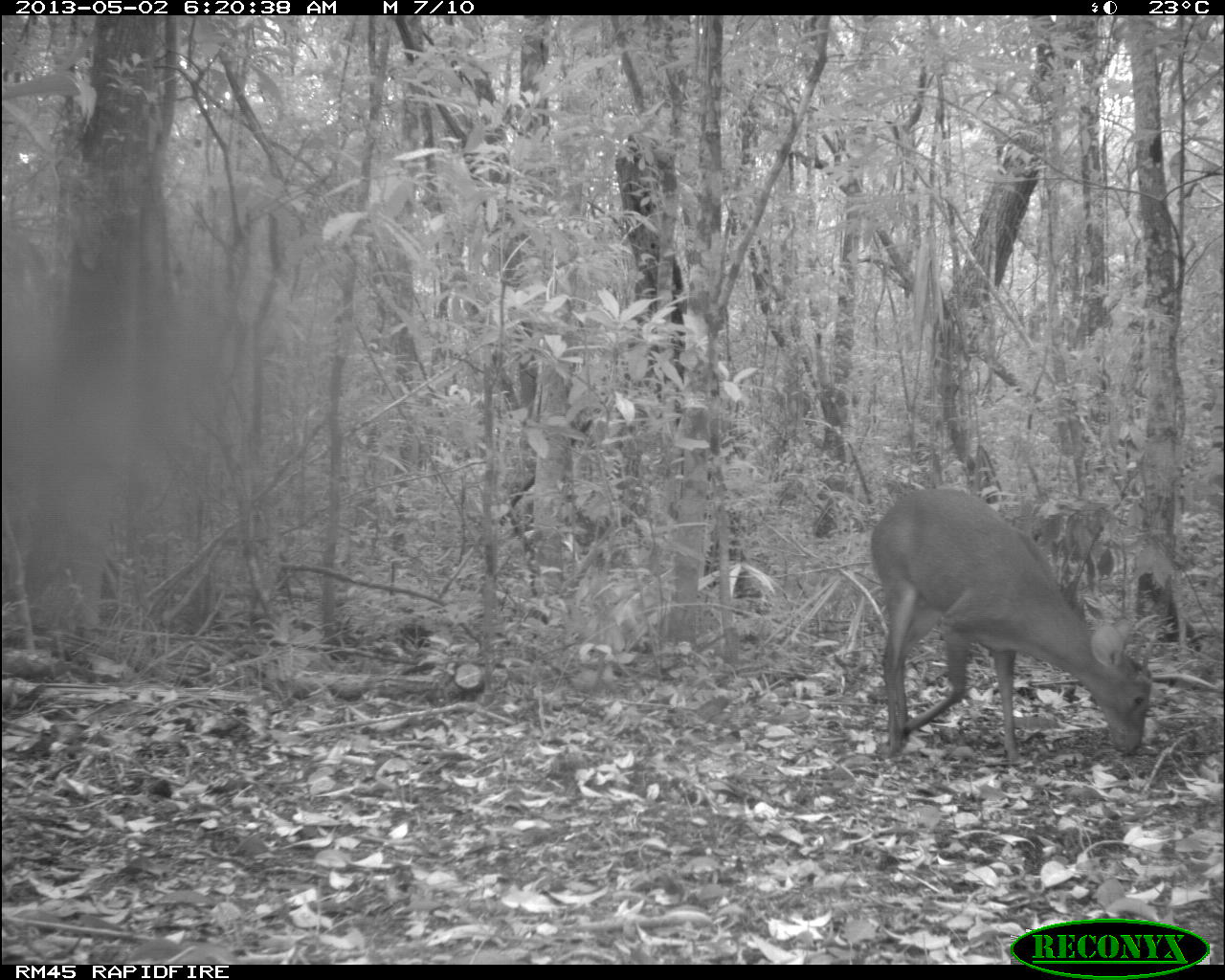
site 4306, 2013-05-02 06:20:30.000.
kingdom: Animalia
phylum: Chordata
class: Mammalia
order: Artiodactyla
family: Cervidae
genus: Mazama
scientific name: Mazama temama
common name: central american red brocket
Mazama temama (central american red brocket), count 1, sex male.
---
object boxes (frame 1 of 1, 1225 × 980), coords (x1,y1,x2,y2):
mazama temama: (869,486,1152,761)